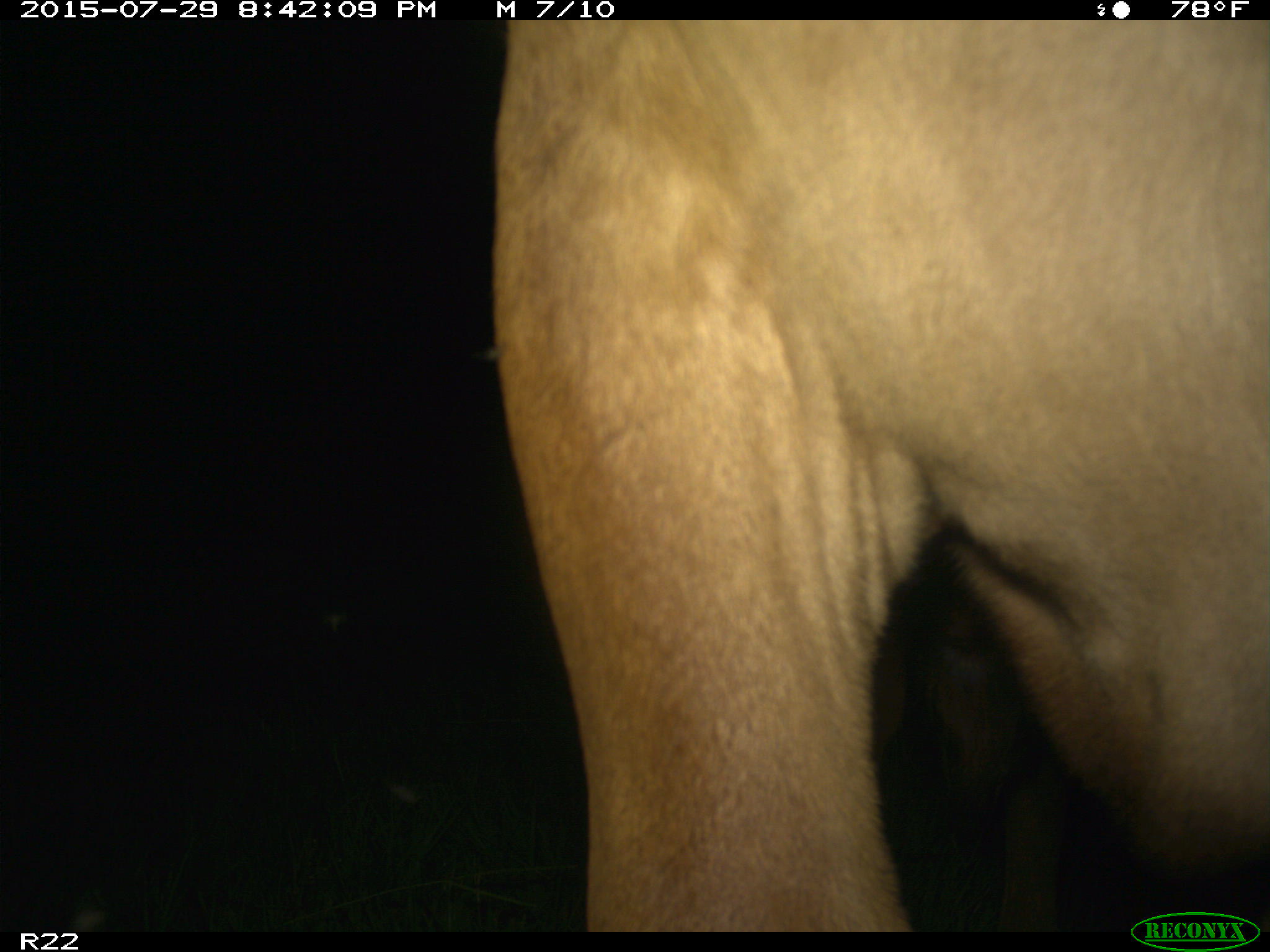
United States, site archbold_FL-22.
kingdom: Animalia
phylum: Chordata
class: Mammalia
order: Artiodactyla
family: Bovidae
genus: Bos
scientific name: Bos taurus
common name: domestic cow